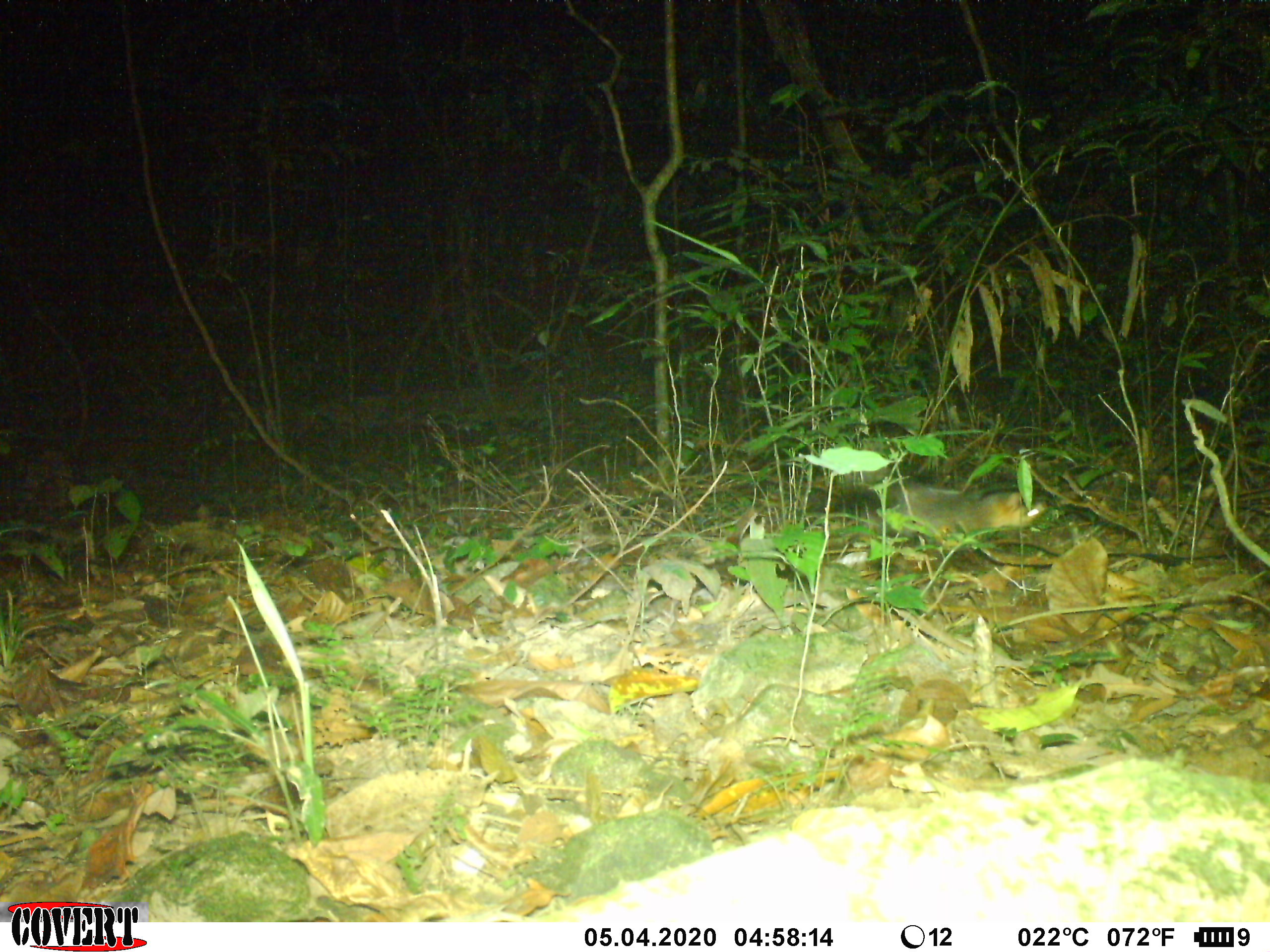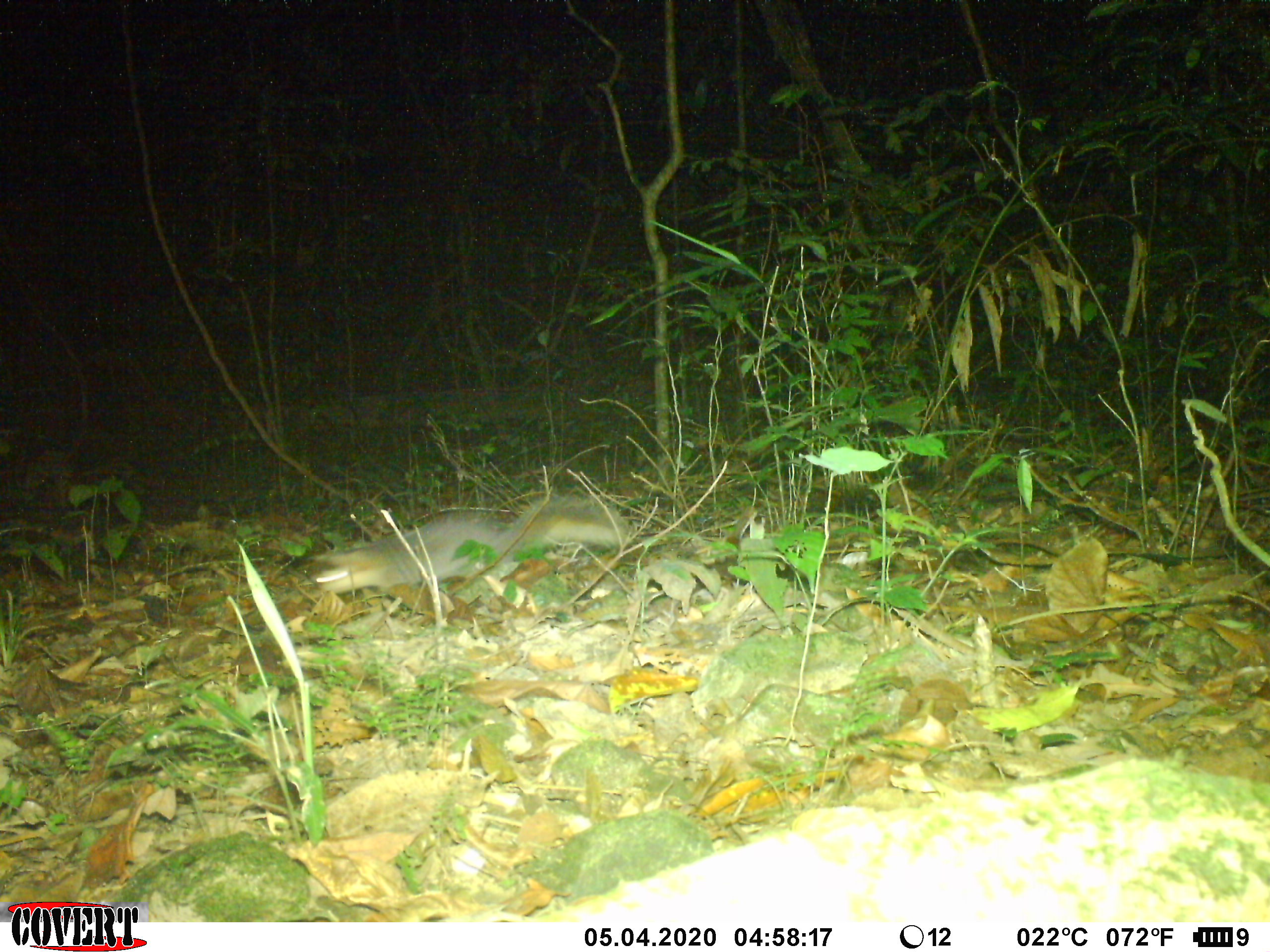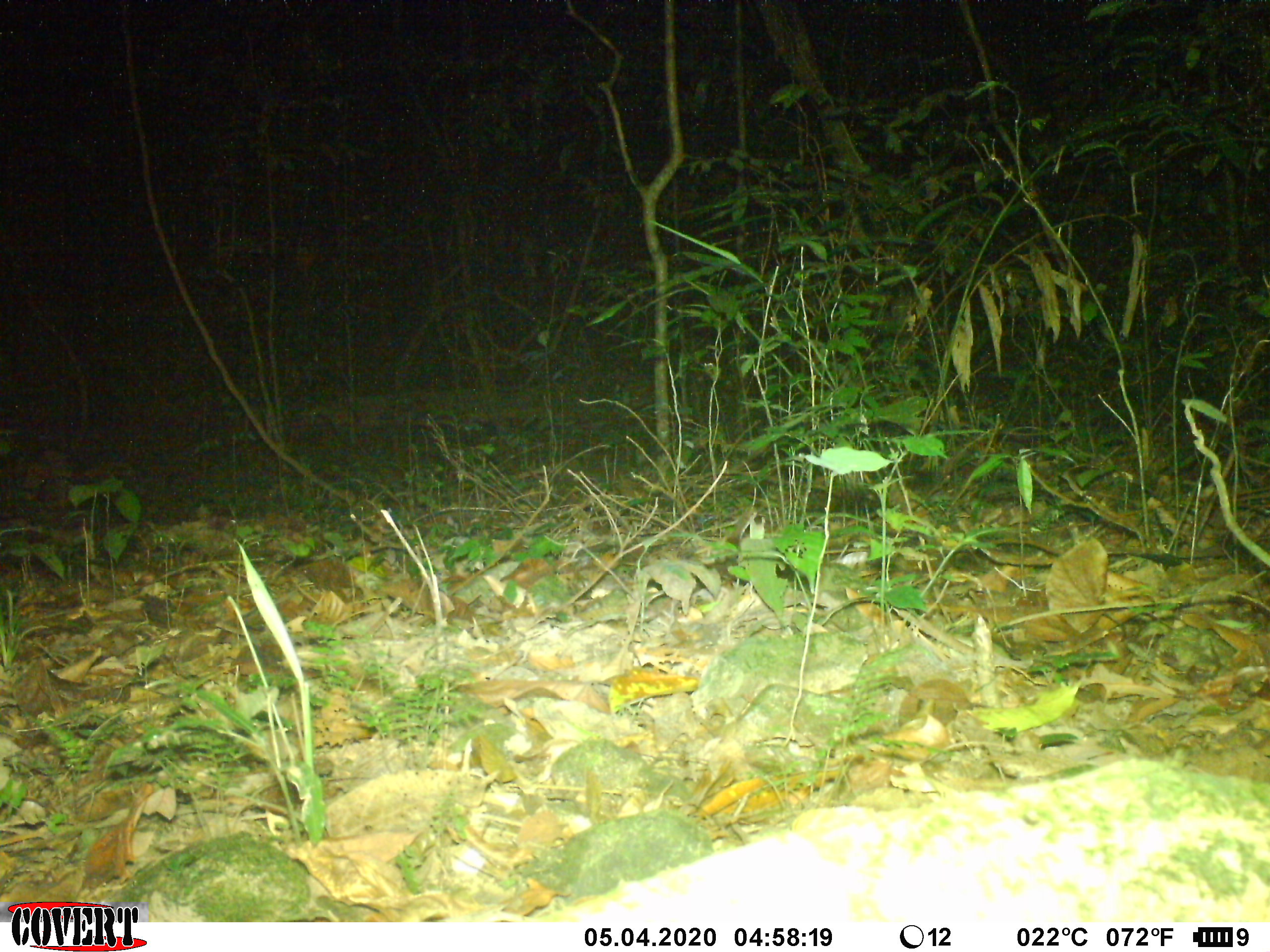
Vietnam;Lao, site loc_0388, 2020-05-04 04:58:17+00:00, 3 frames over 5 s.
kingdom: Animalia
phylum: Chordata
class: Mammalia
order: Carnivora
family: Mustelidae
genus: Melogale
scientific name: Melogale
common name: ferret badger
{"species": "ferret badger (Melogale)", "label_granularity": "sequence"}